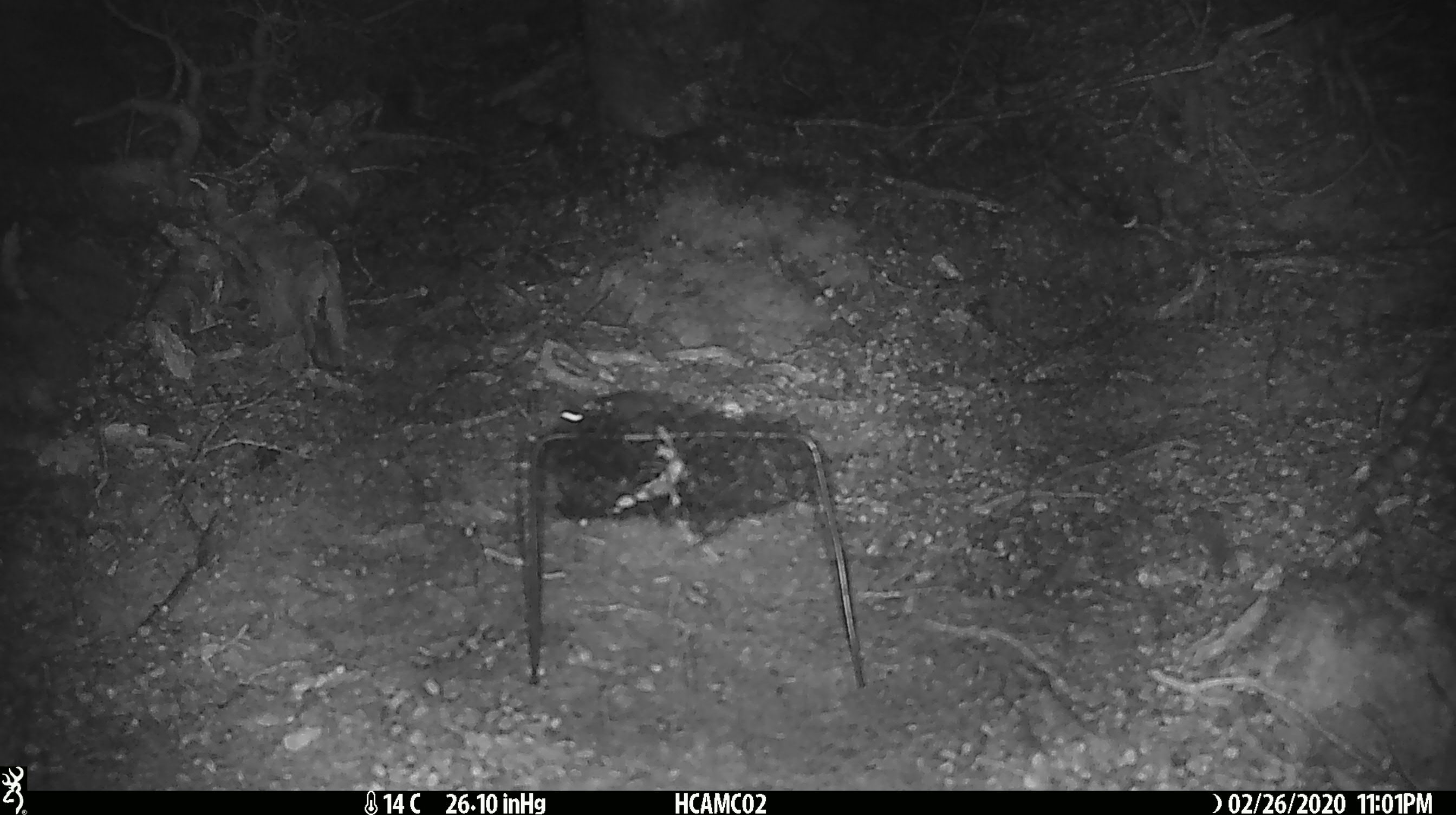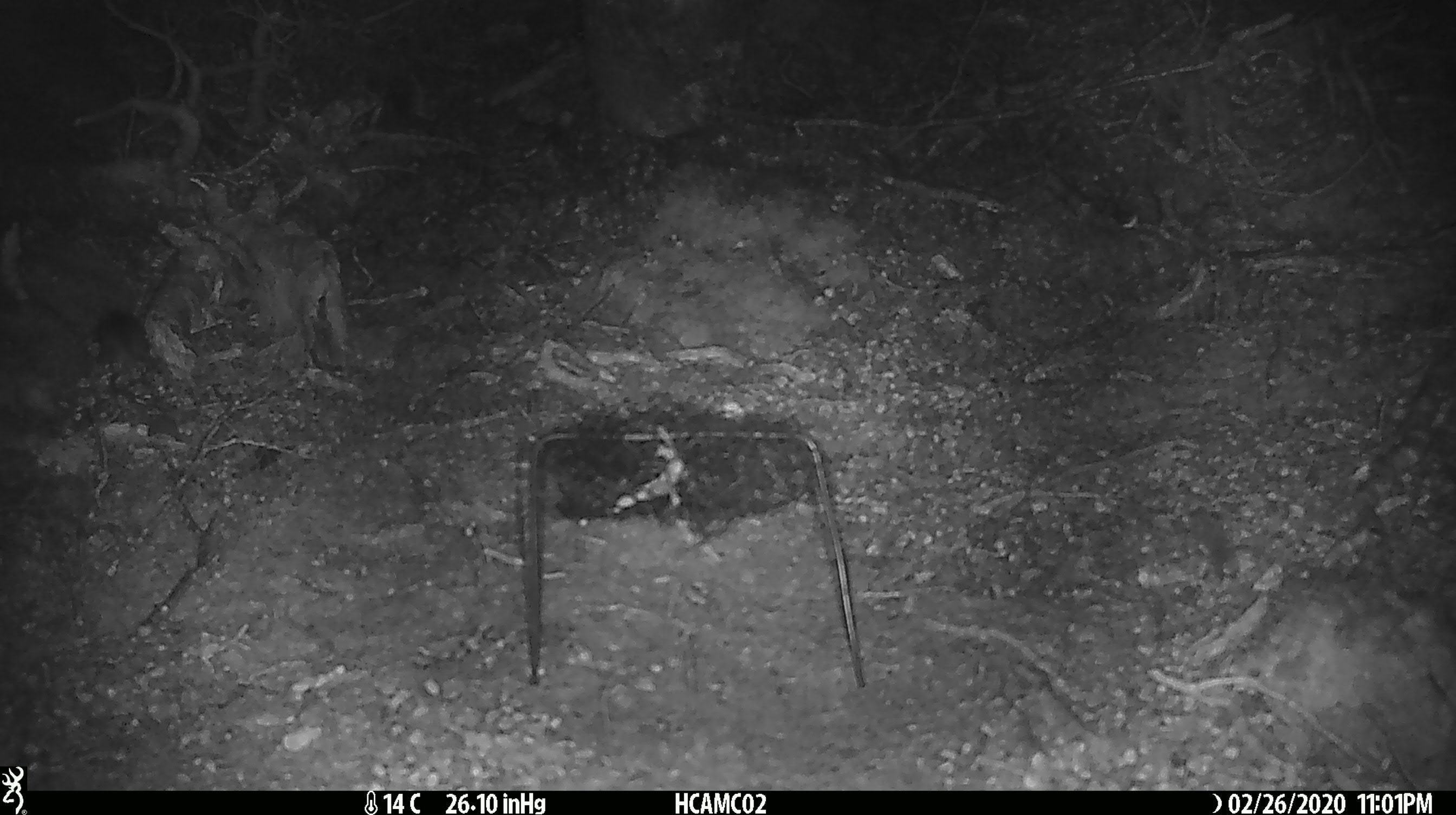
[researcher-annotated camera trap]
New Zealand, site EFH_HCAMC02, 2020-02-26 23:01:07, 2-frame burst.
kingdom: Animalia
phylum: Chordata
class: Mammalia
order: Rodentia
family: Muridae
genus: Mus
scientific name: Mus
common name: mouse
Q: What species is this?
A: Mouse (Mus).